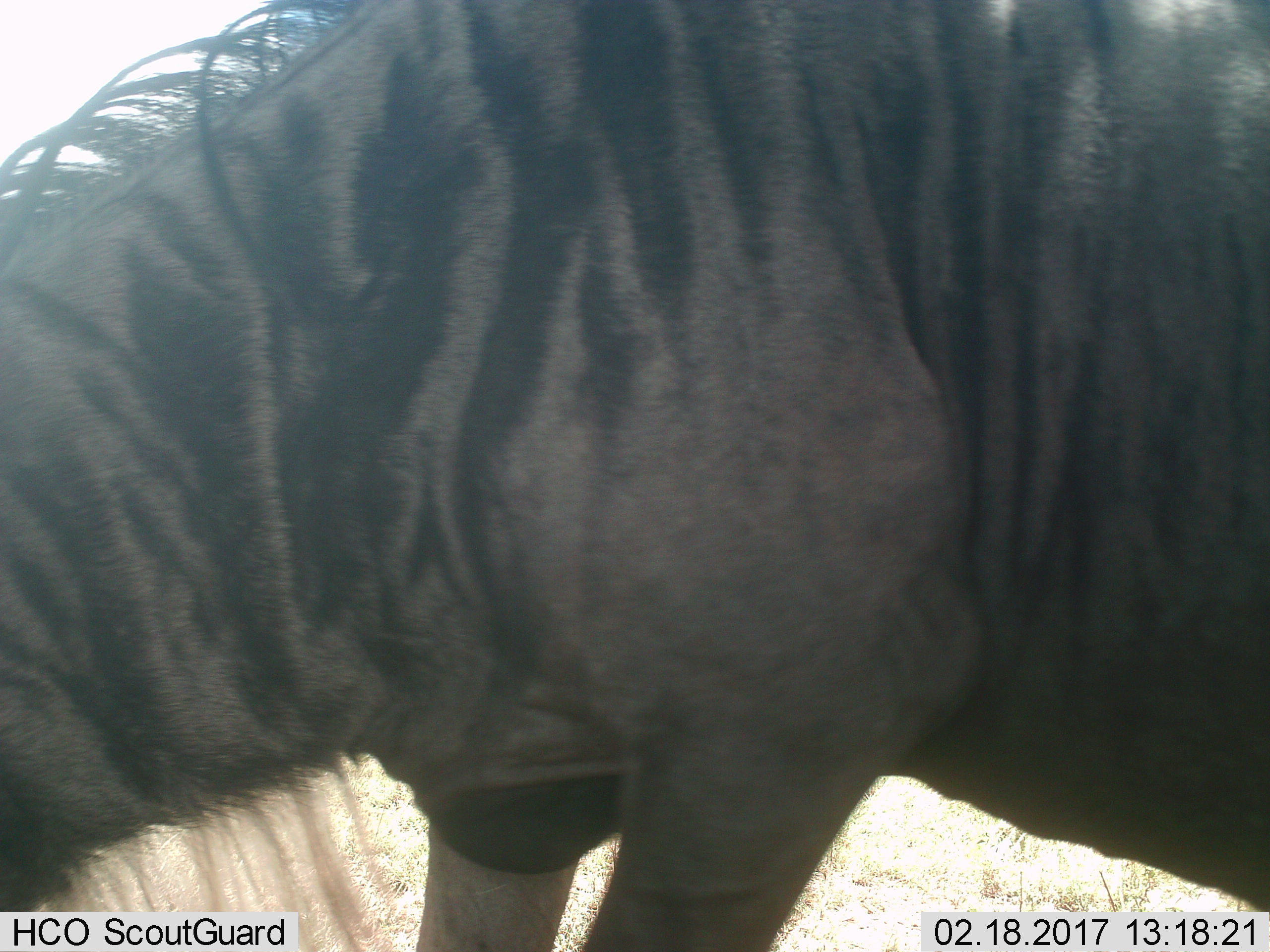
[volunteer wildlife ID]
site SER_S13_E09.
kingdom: Animalia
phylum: Chordata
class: Mammalia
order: Artiodactyla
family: Bovidae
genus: Connochaetes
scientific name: Connochaetes taurinus taurinus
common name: blue wildebeest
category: wildebeestblue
Wildebeestblue (blue wildebeest) (Connochaetes taurinus taurinus), count 1. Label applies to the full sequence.